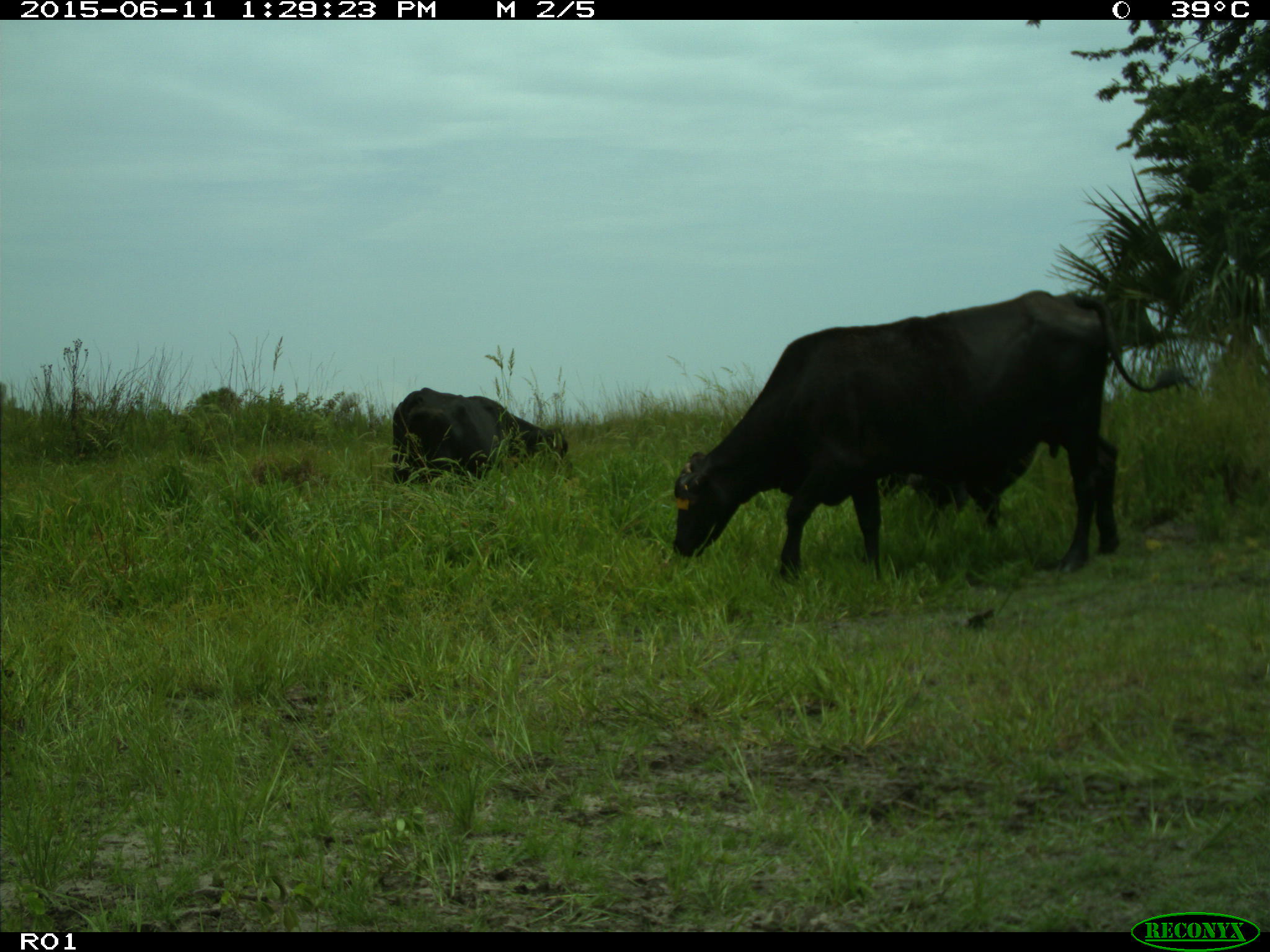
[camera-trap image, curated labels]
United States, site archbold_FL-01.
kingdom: Animalia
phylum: Chordata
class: Mammalia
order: Artiodactyla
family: Bovidae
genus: Bos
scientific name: Bos taurus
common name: domestic cow